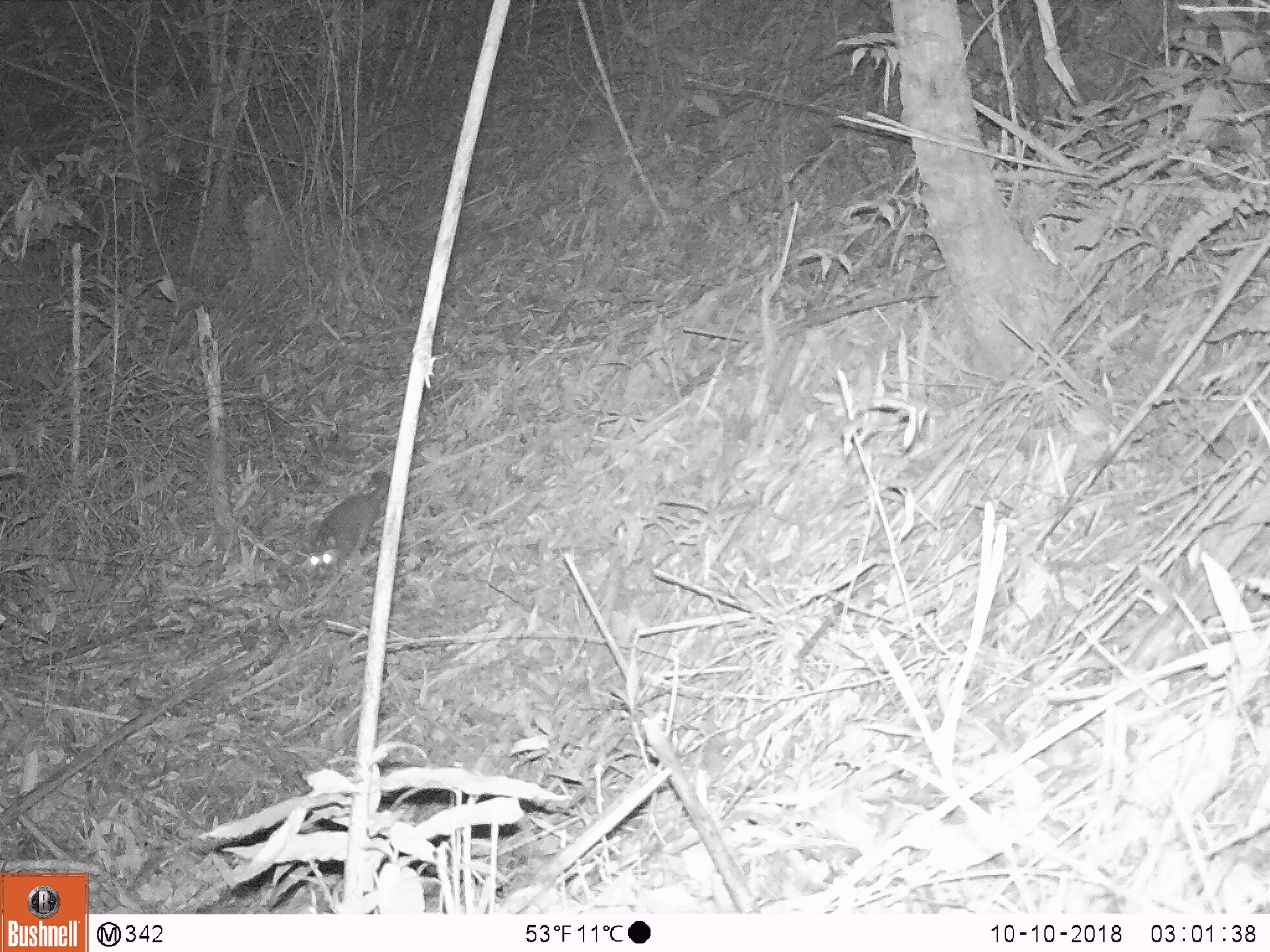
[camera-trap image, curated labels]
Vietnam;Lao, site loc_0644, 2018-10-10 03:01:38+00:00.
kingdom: Animalia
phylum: Chordata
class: Mammalia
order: Carnivora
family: Mustelidae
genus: Melogale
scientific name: Melogale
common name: ferret badger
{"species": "ferret badger (Melogale)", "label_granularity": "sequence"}